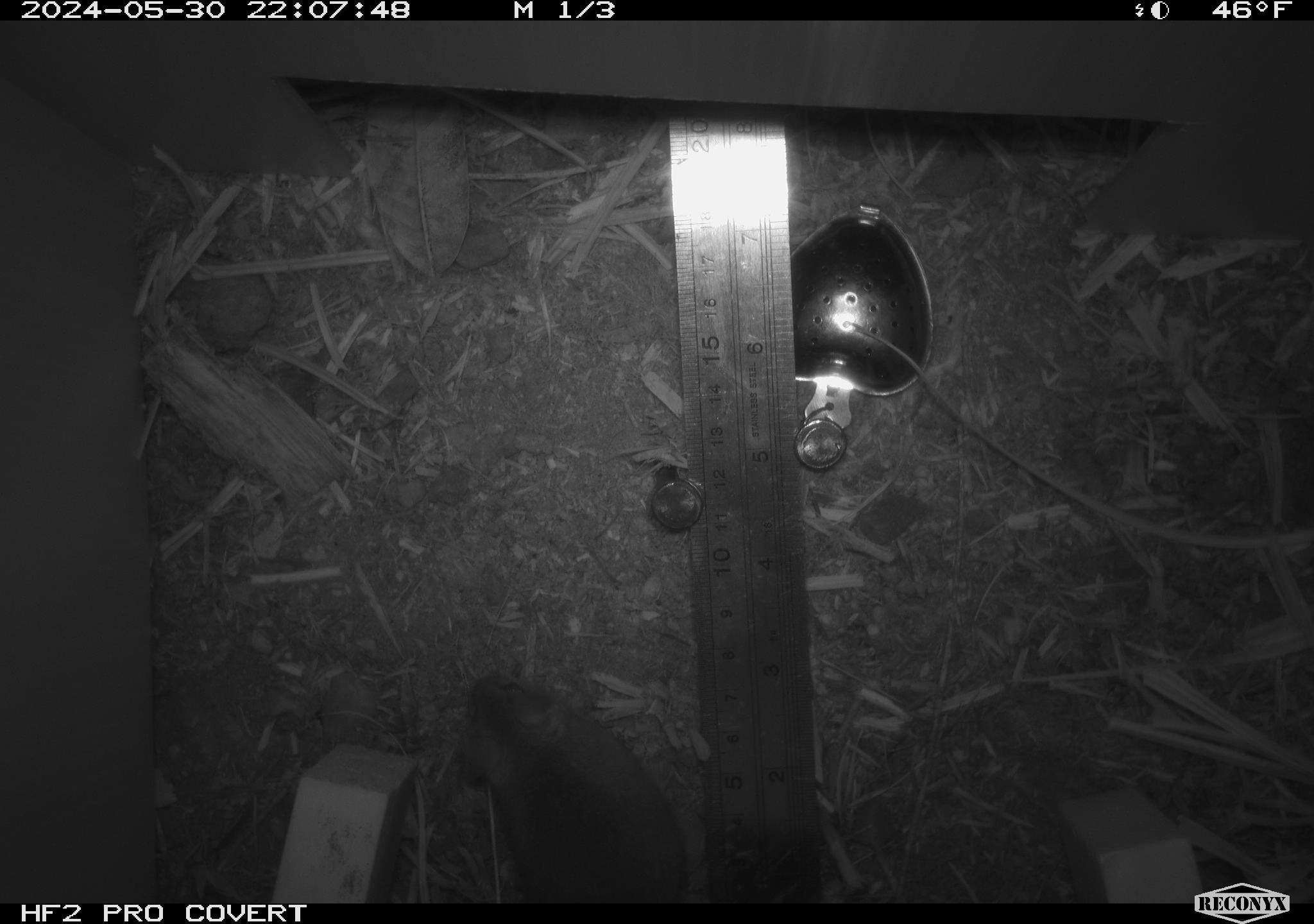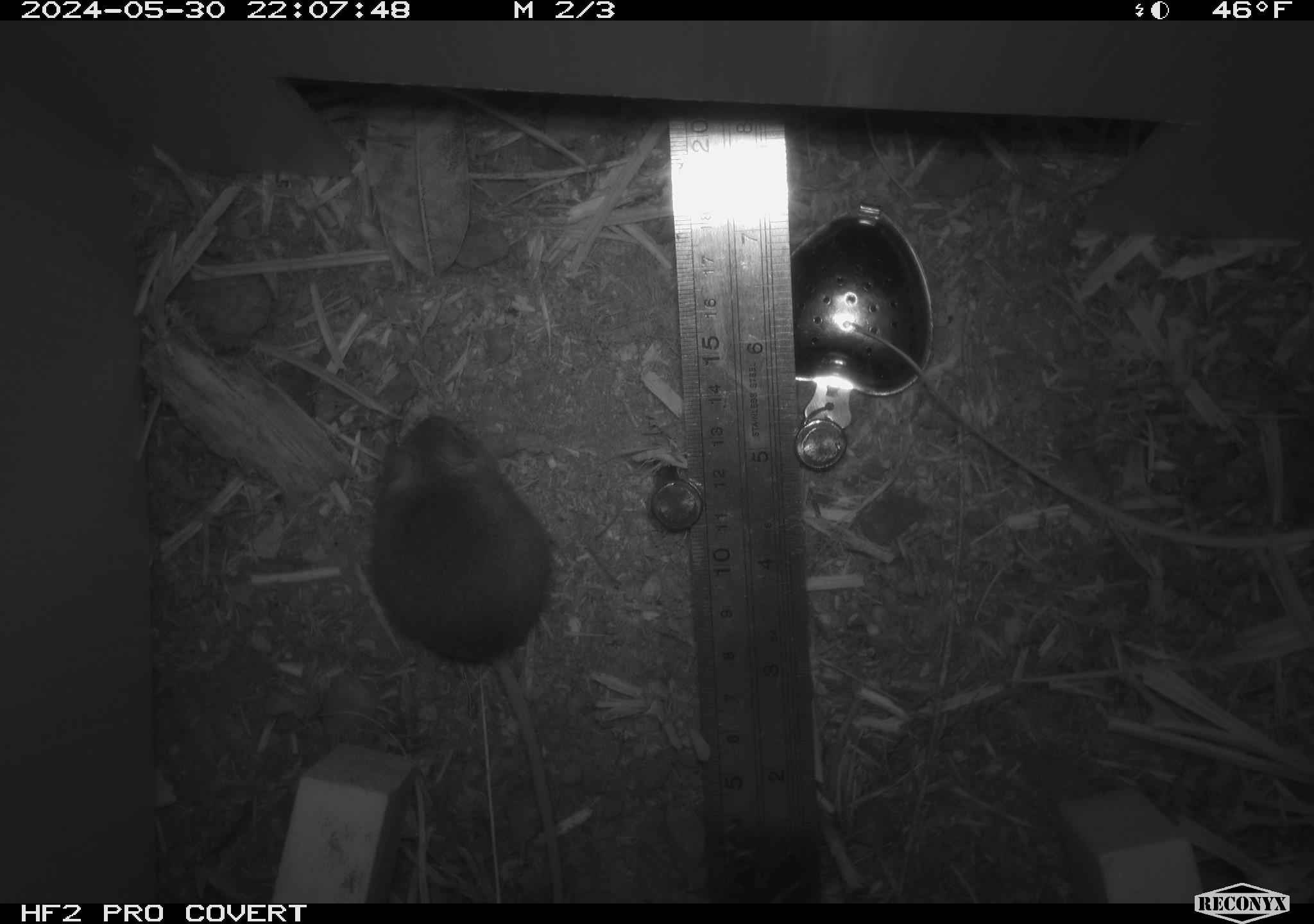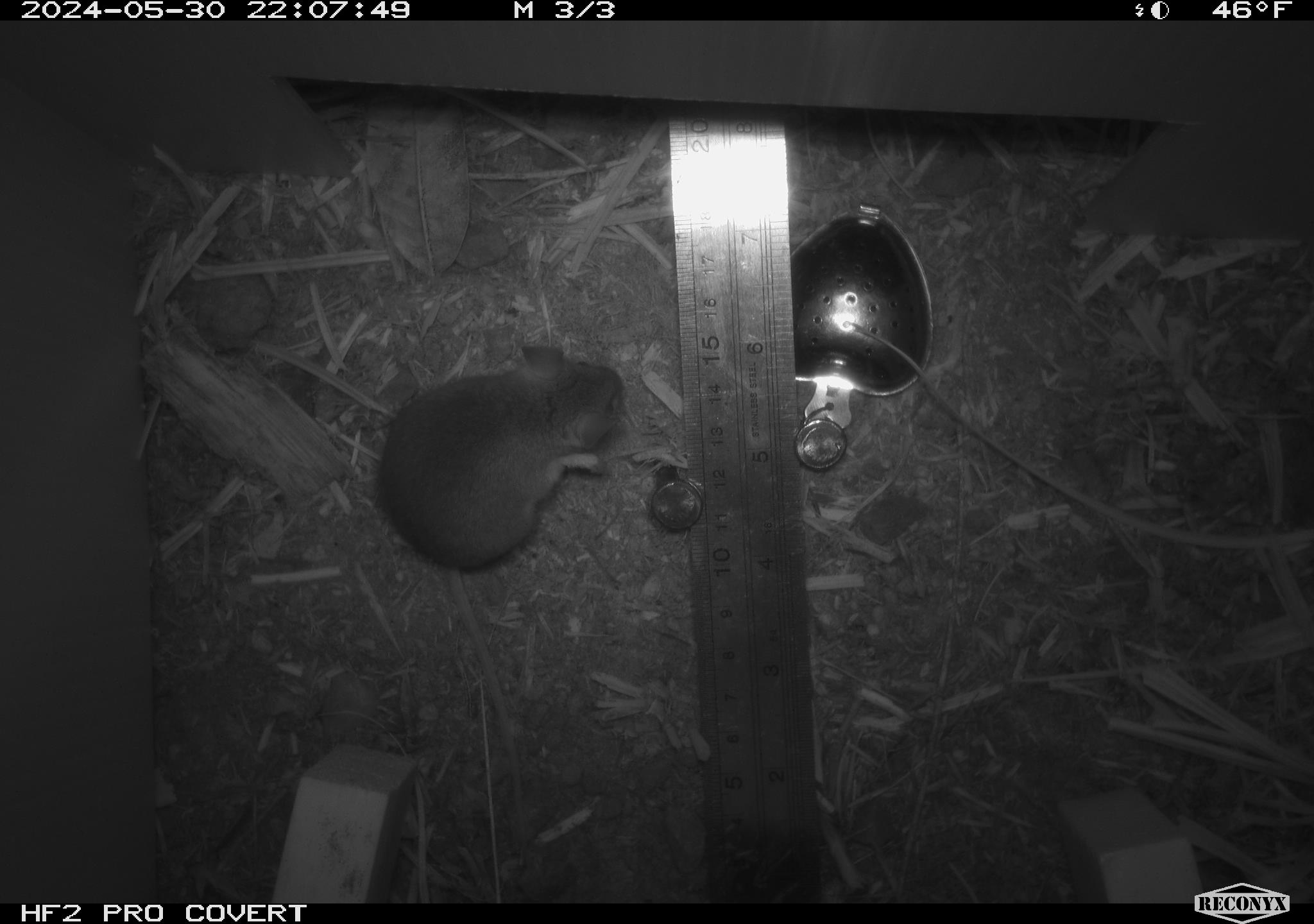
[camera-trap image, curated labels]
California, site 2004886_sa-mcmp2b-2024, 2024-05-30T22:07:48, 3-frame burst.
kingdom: Animalia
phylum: Chordata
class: Mammalia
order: Rodentia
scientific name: Rodentia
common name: mouse species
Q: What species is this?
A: Mouse species (Rodentia).